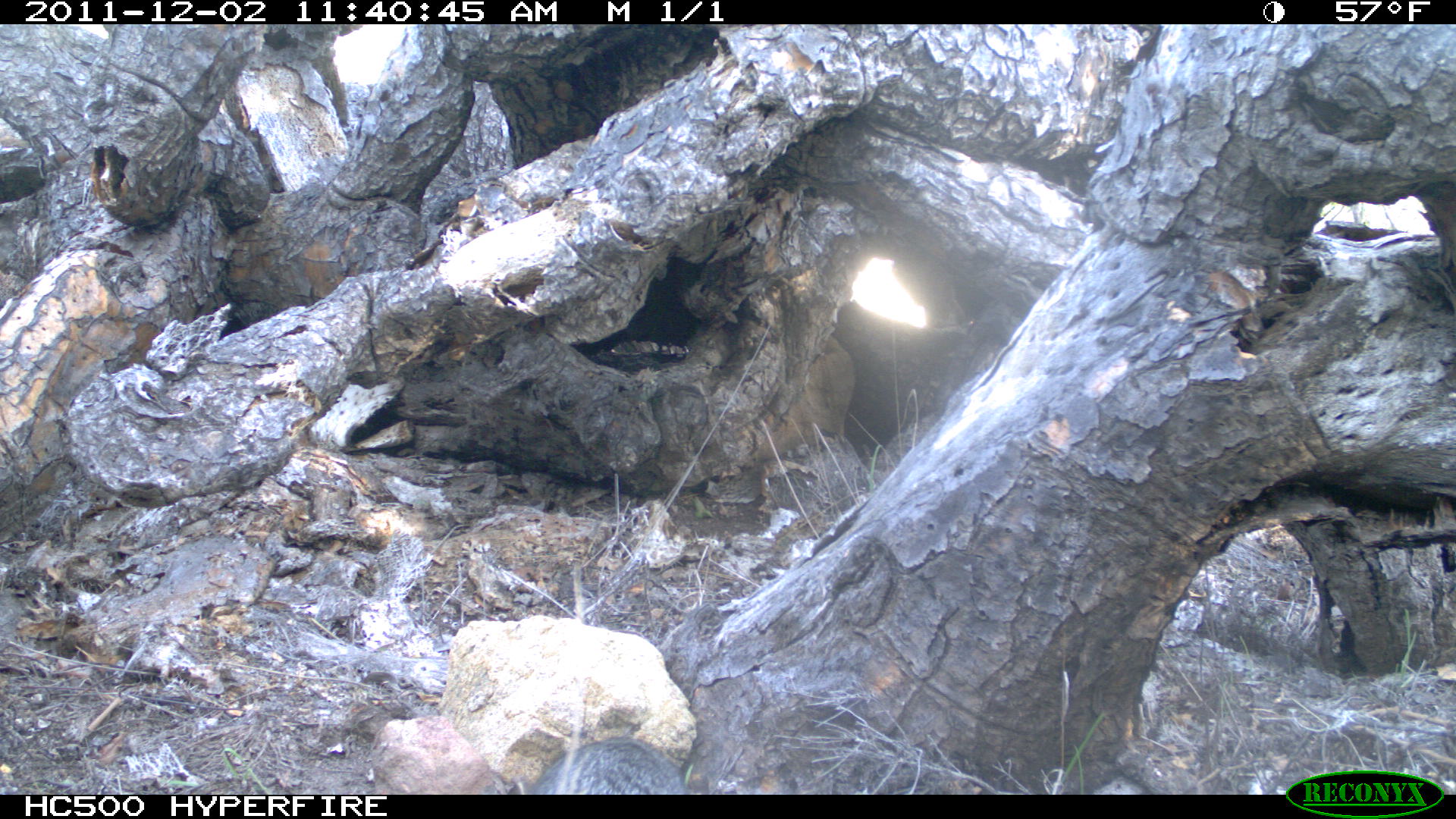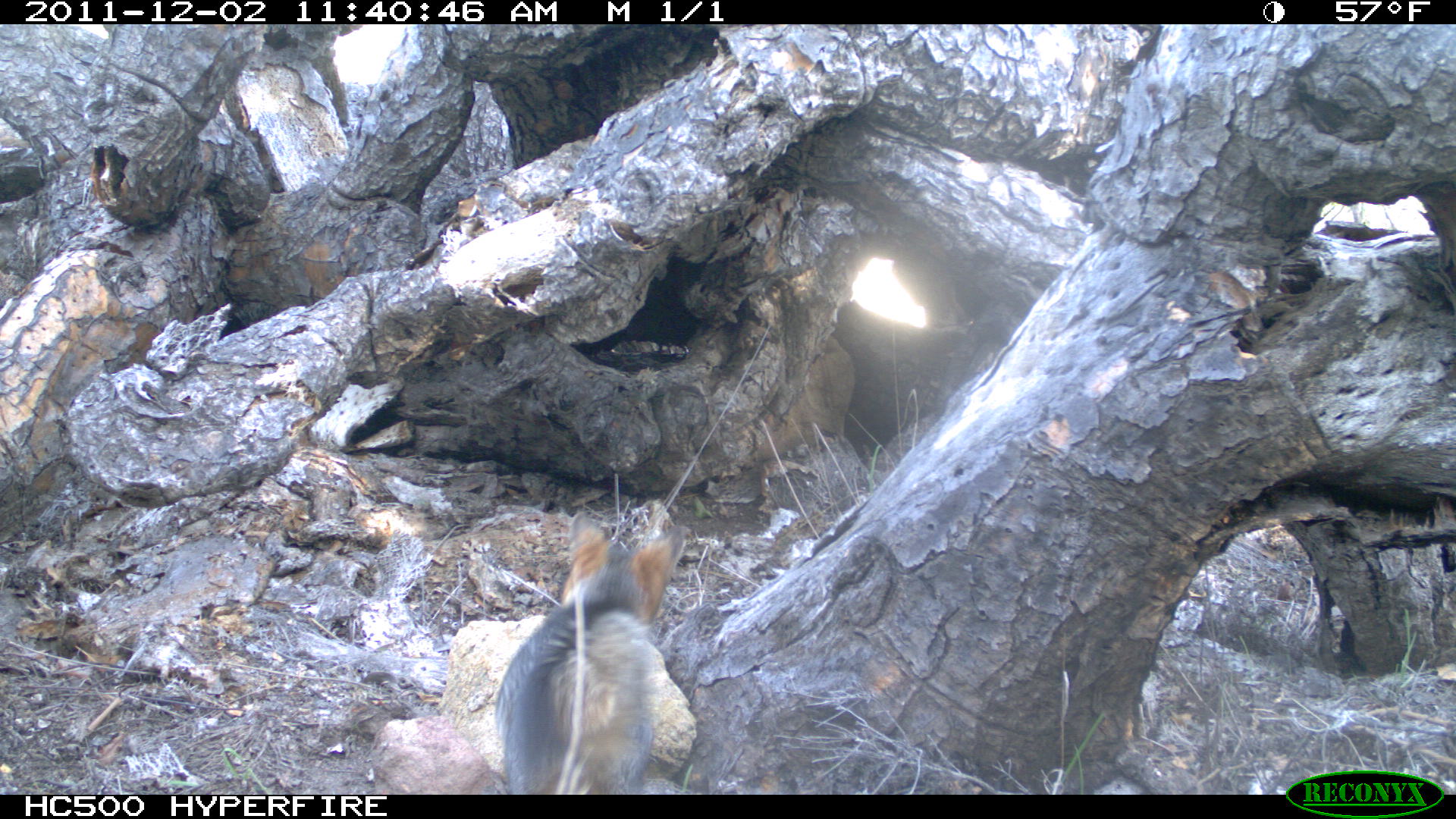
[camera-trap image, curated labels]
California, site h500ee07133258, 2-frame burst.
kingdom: Animalia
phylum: Chordata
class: Mammalia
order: Carnivora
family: Canidae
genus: Urocyon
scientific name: Urocyon littoralis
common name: island fox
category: fox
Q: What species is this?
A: Fox (island fox) (Urocyon littoralis).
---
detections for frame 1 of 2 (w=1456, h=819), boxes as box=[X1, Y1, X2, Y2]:
fox: box=[529, 736, 690, 793]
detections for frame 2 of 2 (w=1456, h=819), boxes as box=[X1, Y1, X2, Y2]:
fox: box=[494, 510, 686, 795]